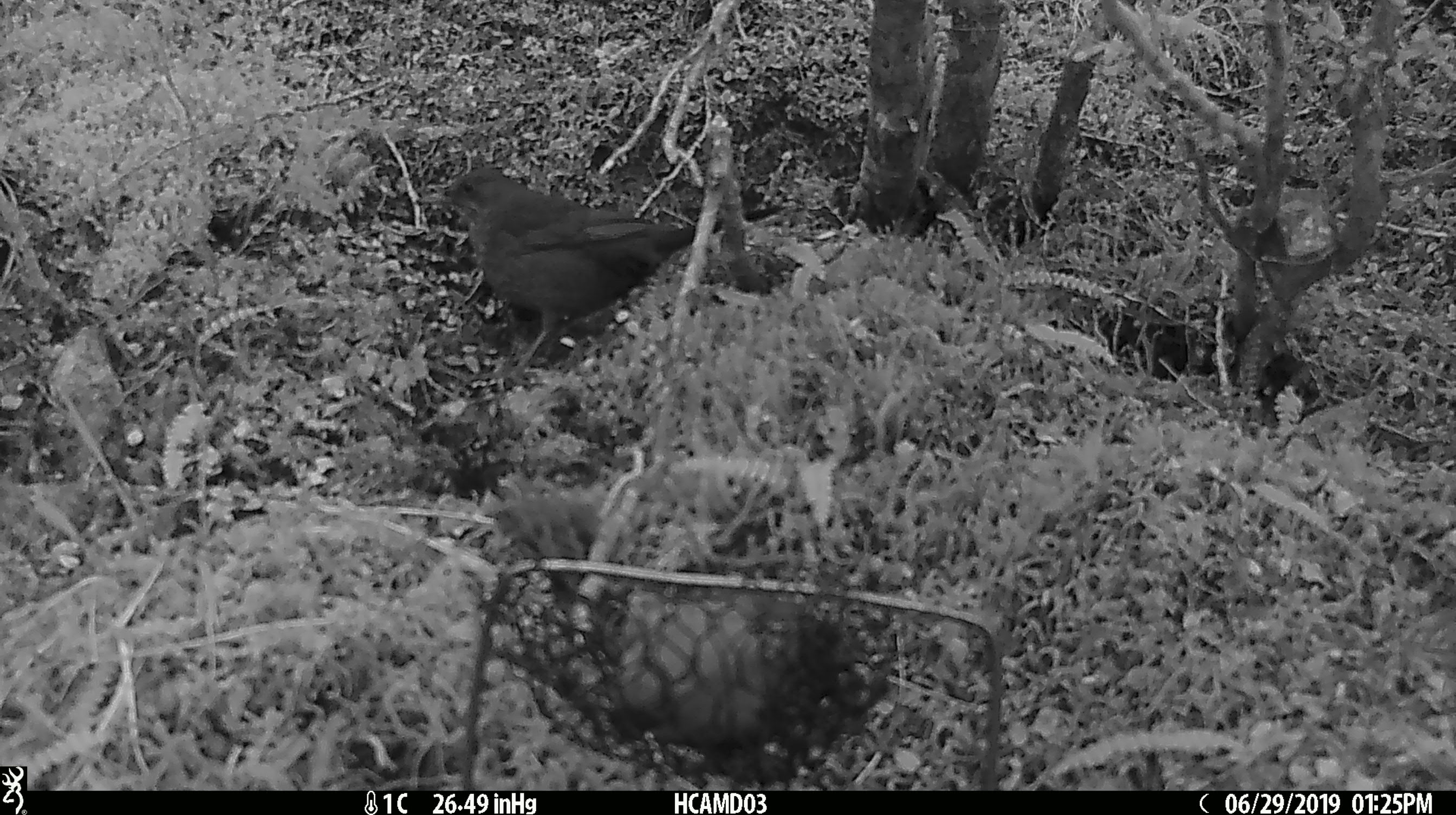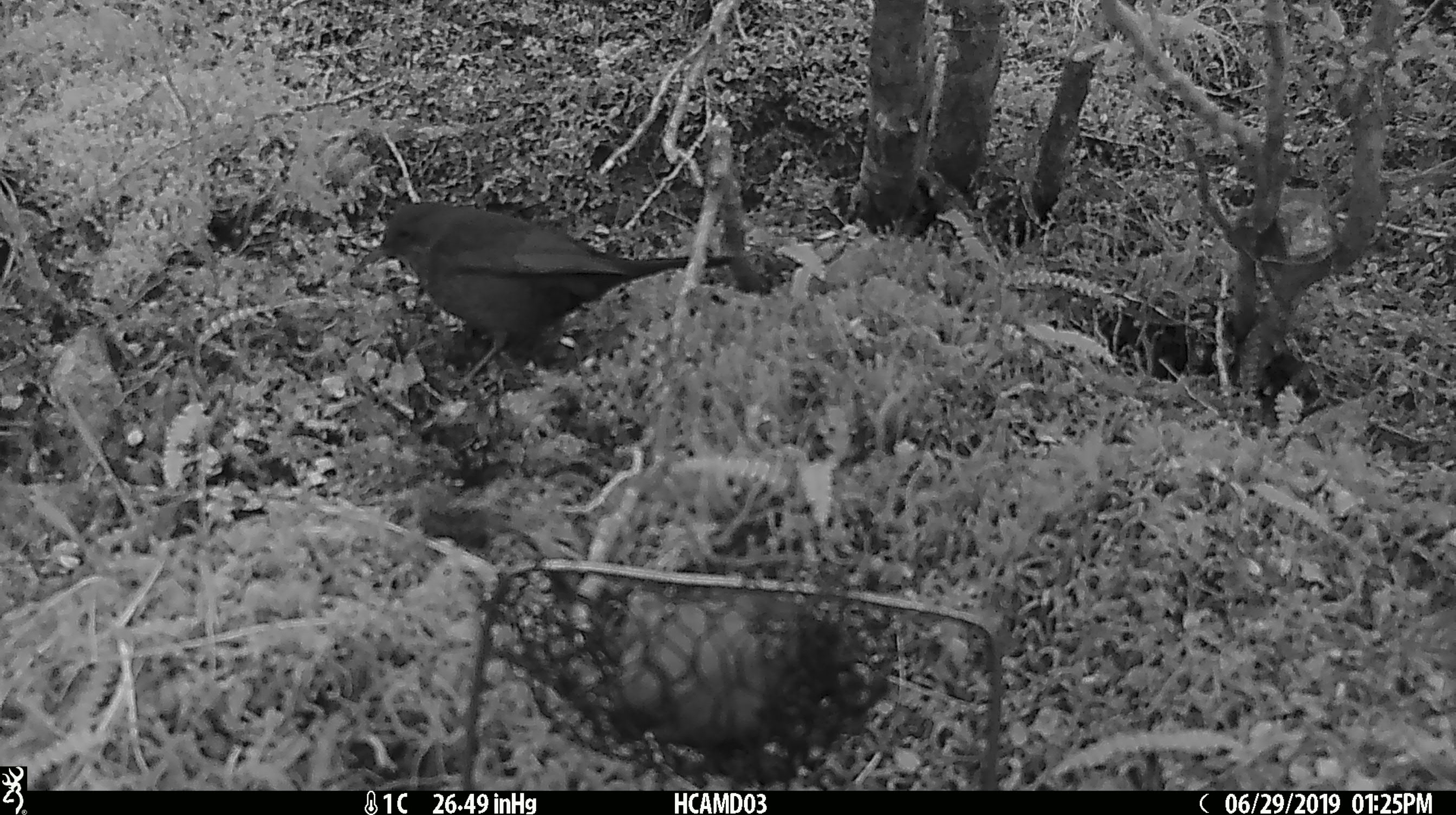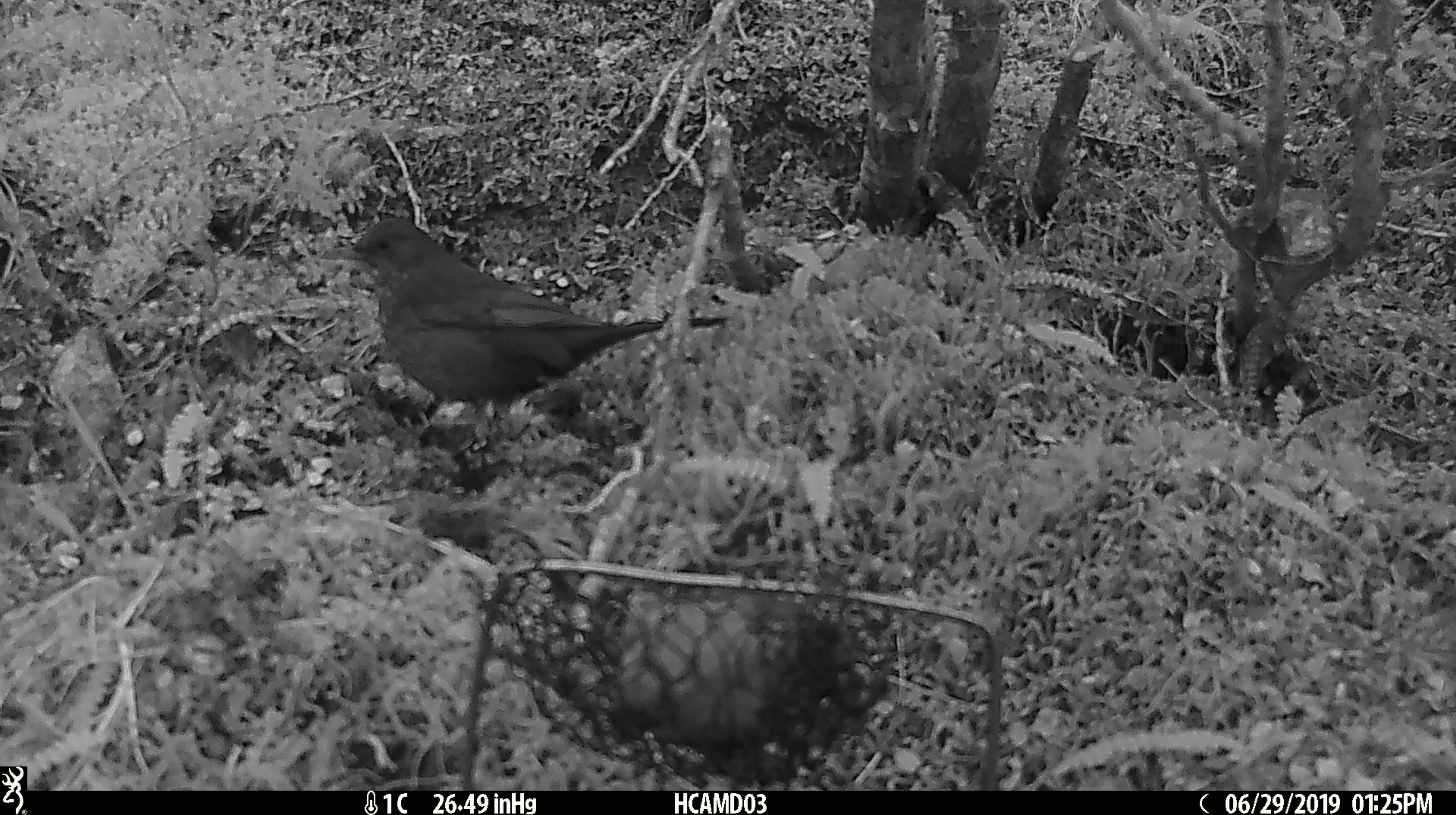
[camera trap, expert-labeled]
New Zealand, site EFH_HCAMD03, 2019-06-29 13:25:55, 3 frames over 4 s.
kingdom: Animalia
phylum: Chordata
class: Aves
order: Passeriformes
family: Turdidae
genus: Turdus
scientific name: Turdus merula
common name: eurasian blackbird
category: blackbird